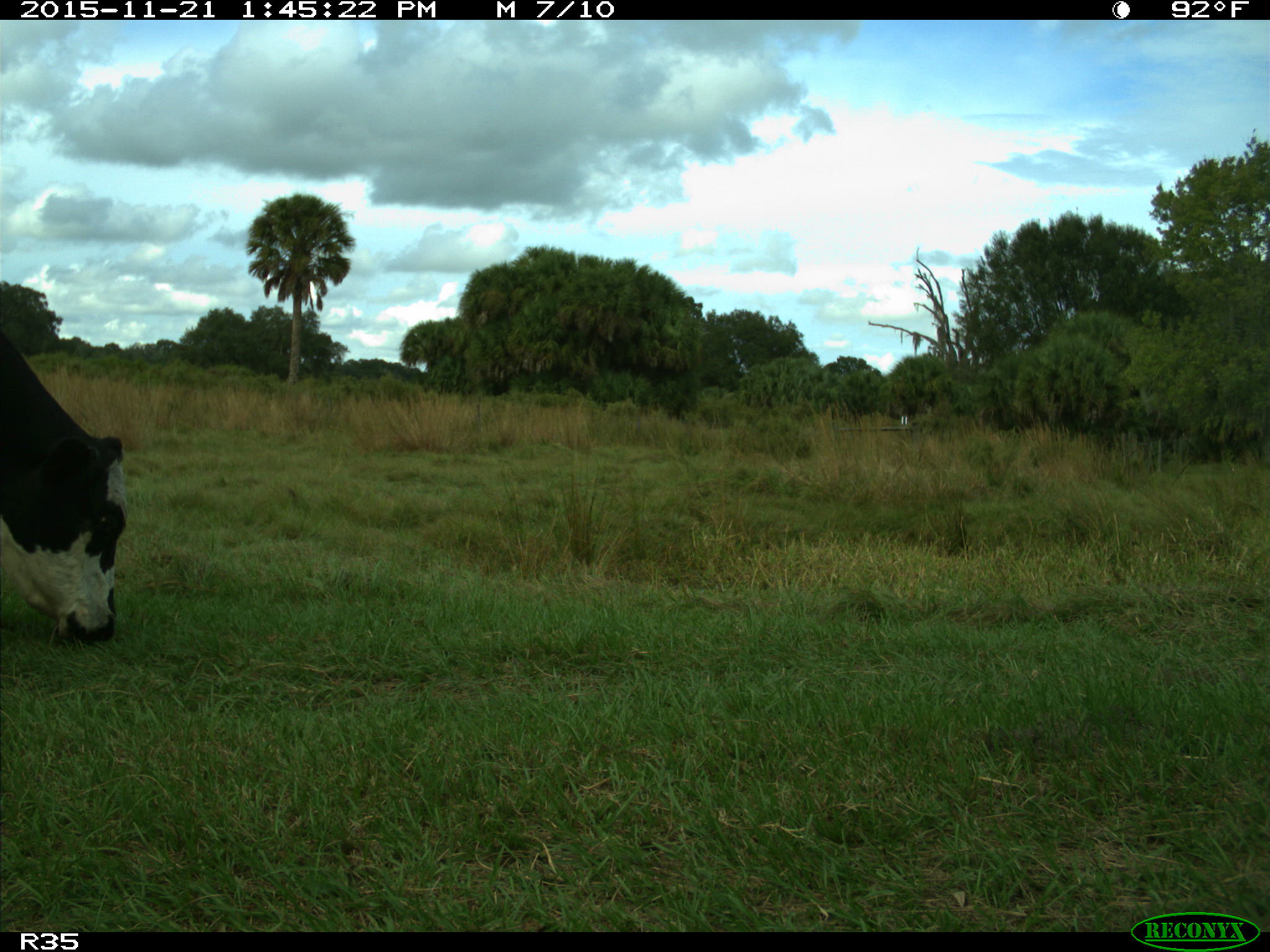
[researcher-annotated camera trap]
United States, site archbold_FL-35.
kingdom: Animalia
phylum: Chordata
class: Mammalia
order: Artiodactyla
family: Bovidae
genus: Bos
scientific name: Bos taurus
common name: domestic cow